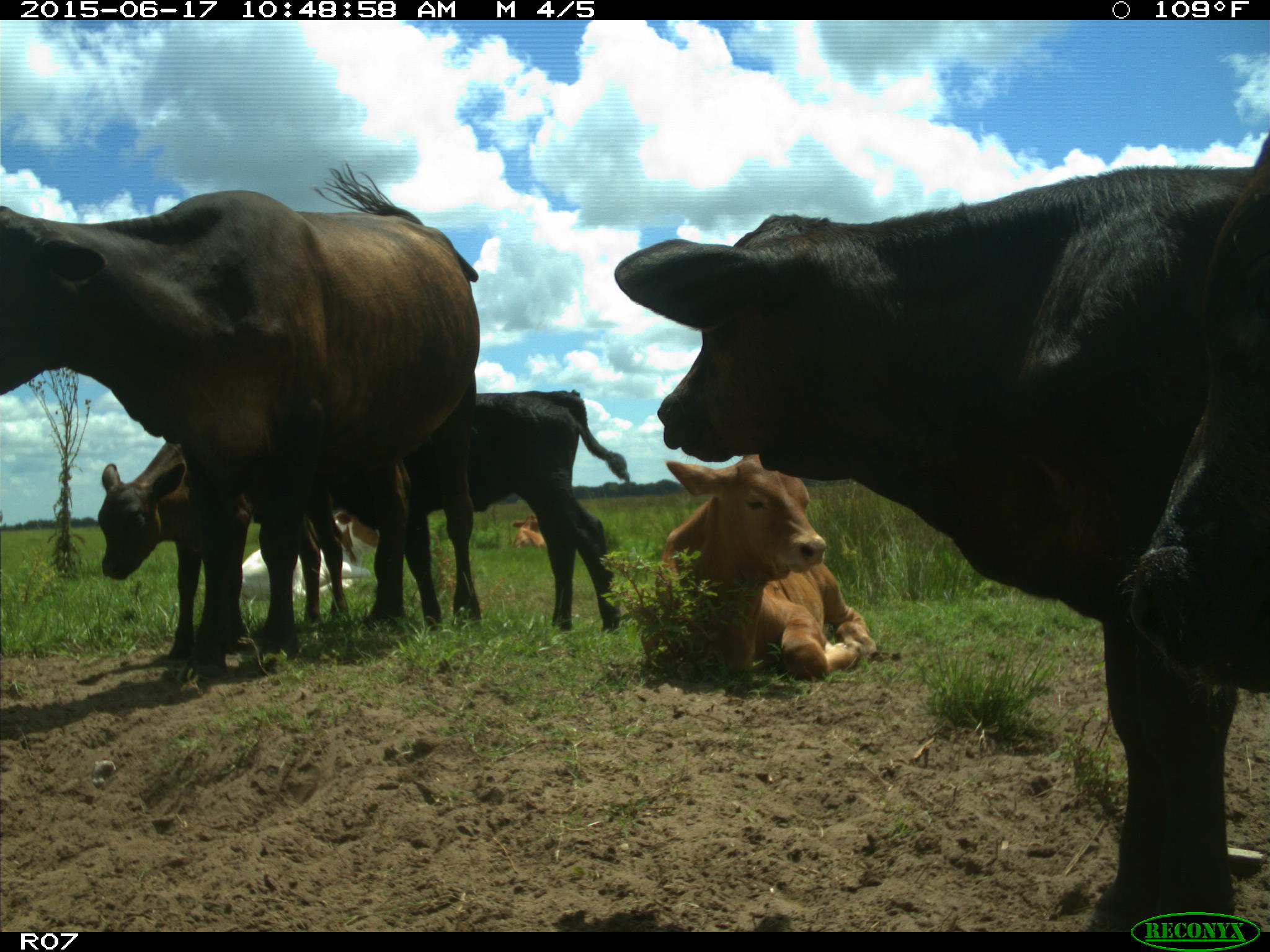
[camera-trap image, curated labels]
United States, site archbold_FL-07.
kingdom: Animalia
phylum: Chordata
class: Mammalia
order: Artiodactyla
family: Bovidae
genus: Bos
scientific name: Bos taurus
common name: domestic cow